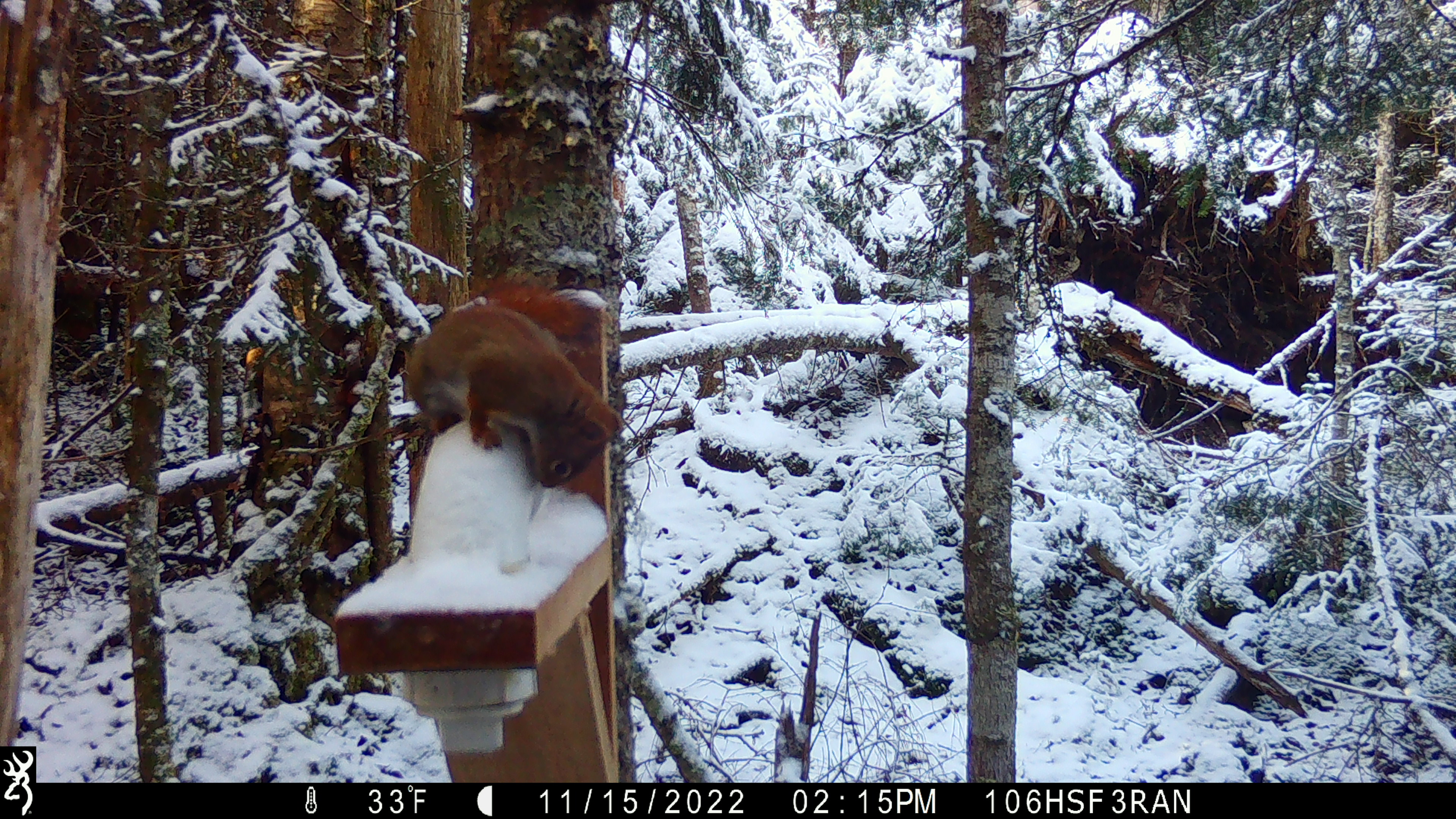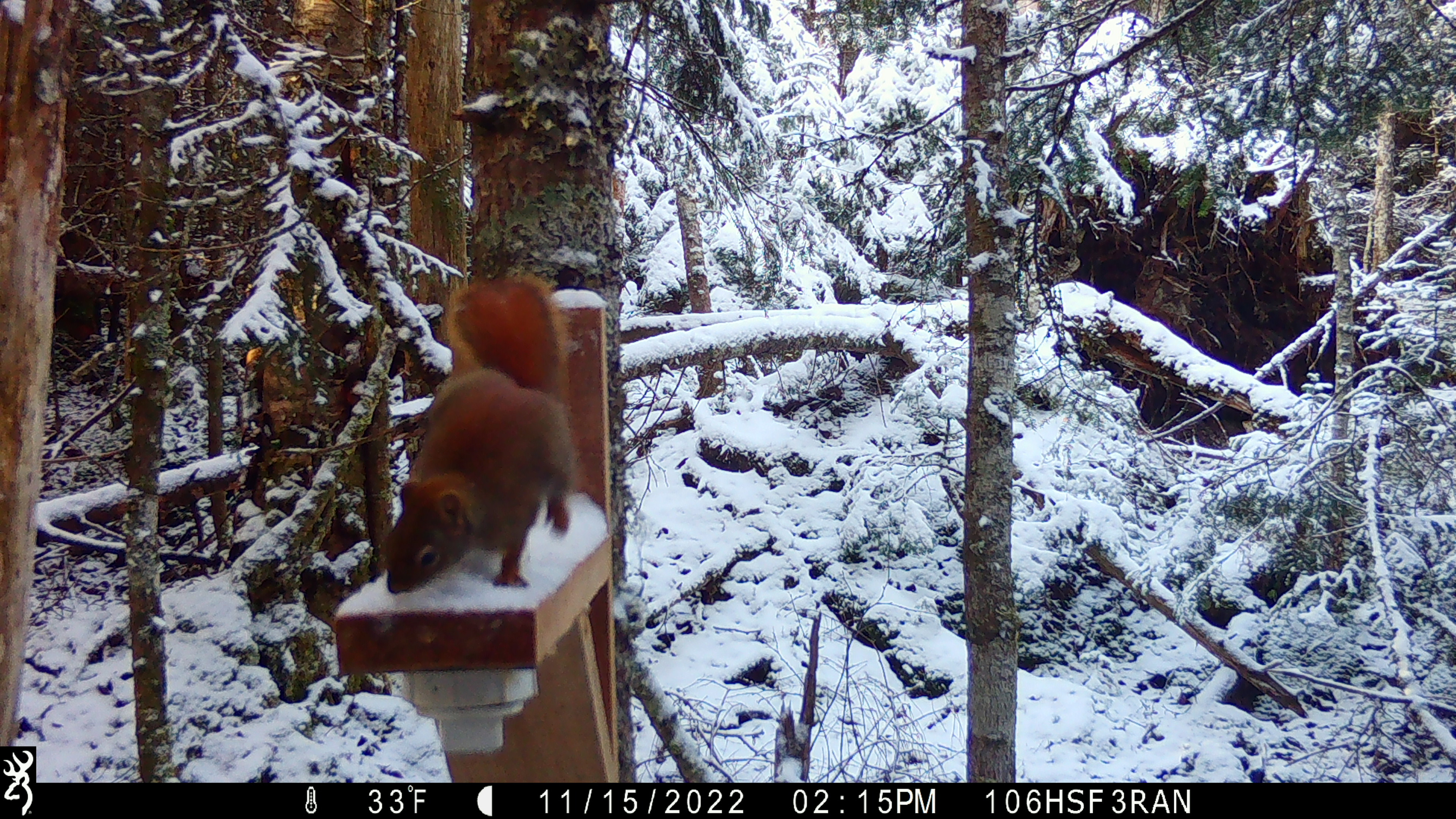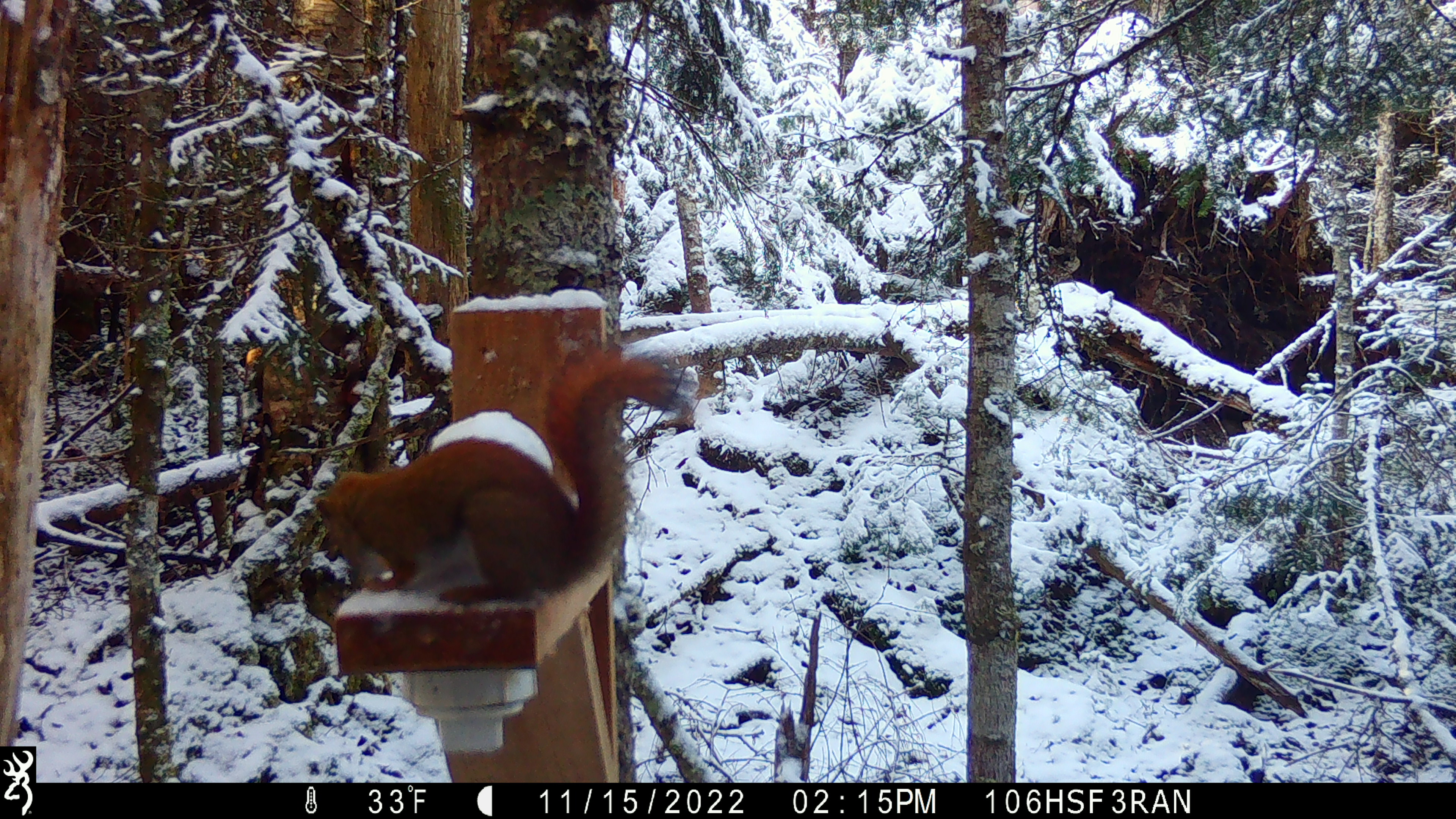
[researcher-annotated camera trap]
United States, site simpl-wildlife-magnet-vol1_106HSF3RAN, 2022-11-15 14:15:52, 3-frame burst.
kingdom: Animalia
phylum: Chordata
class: Mammalia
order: Rodentia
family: Sciuridae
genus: Tamiasciurus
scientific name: Tamiasciurus hudsonicus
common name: red squirrel